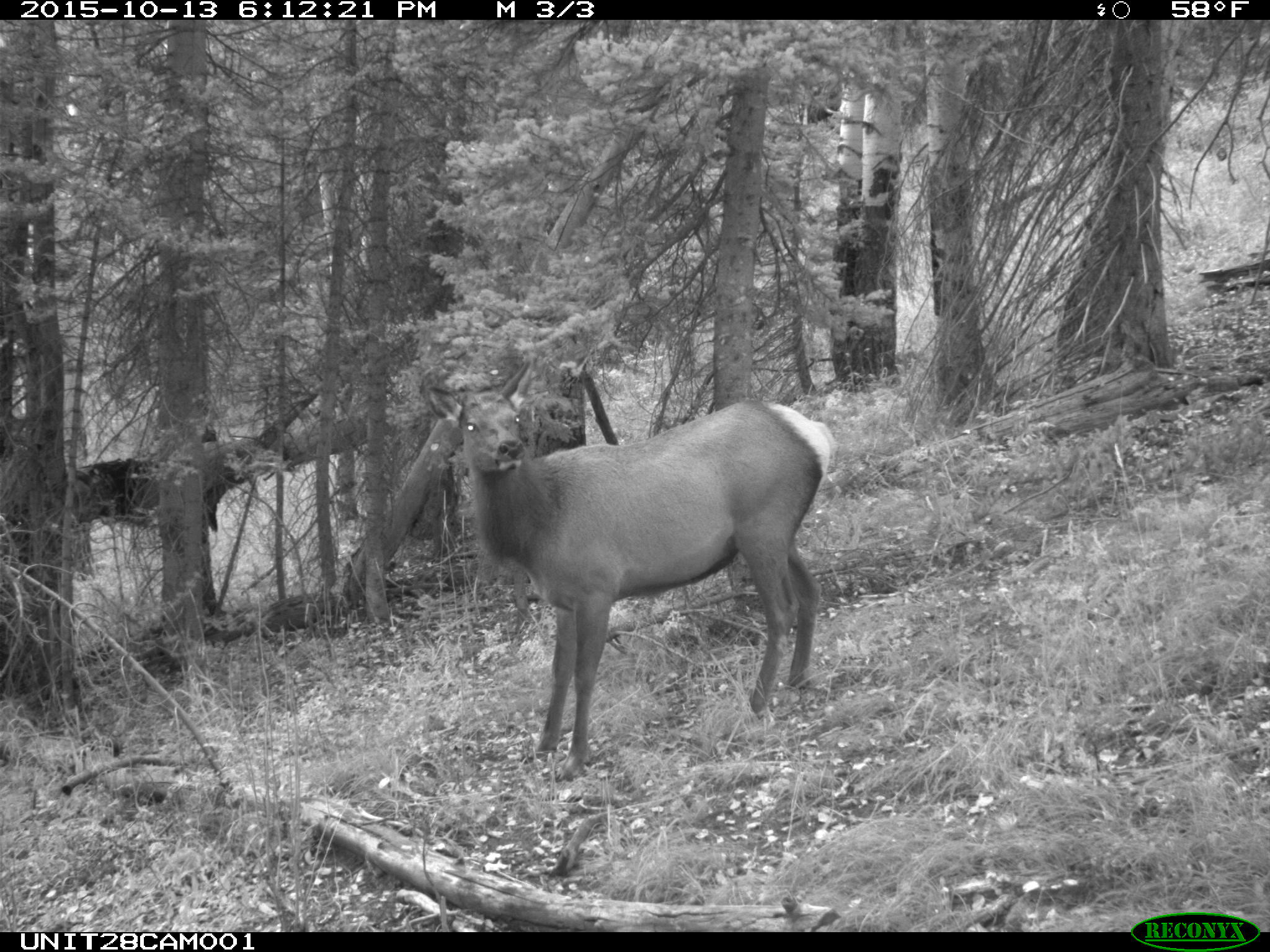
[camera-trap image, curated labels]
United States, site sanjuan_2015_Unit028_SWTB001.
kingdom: Animalia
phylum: Chordata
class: Mammalia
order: Artiodactyla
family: Cervidae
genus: Cervus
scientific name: Cervus elaphus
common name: red deer